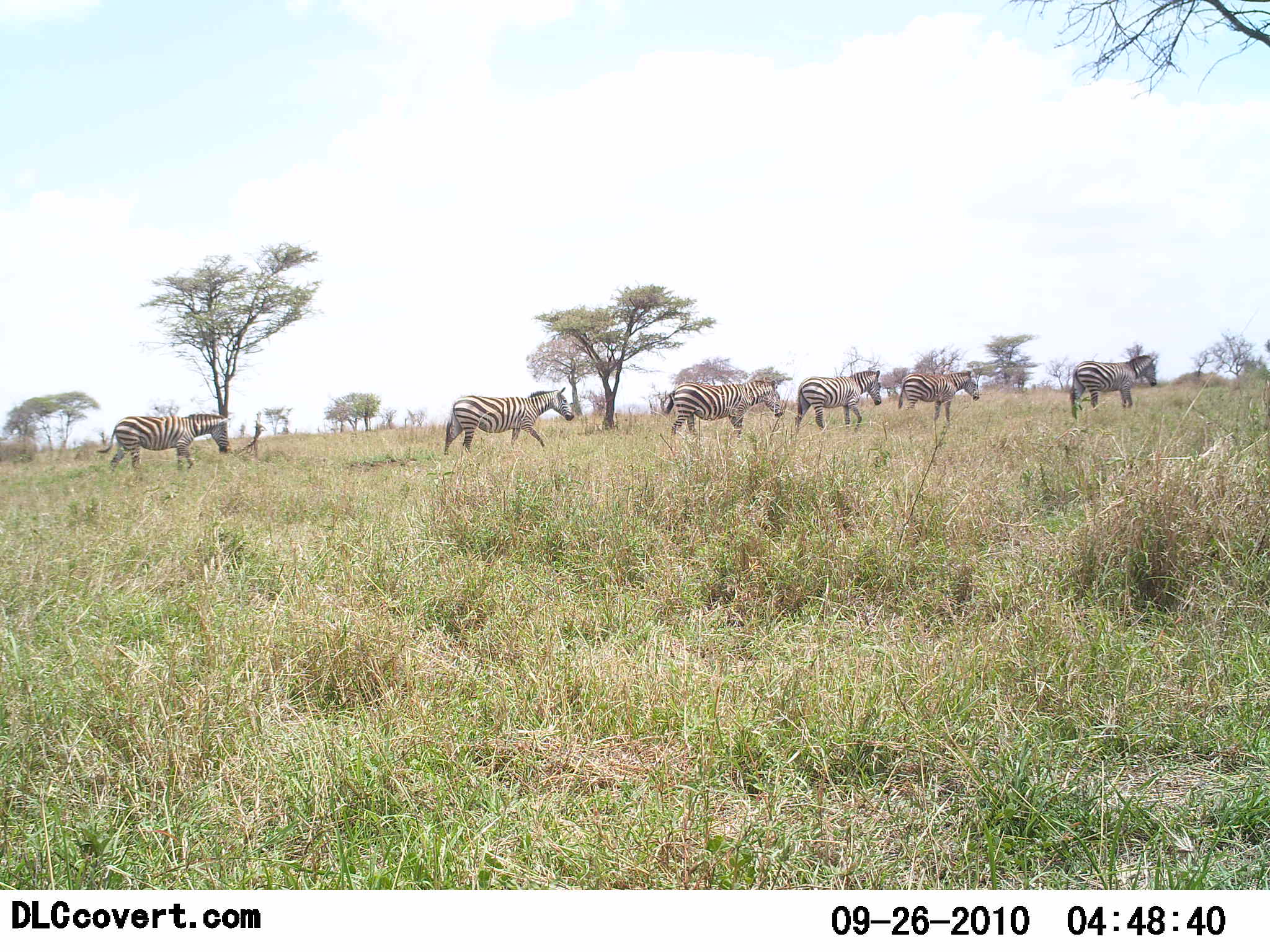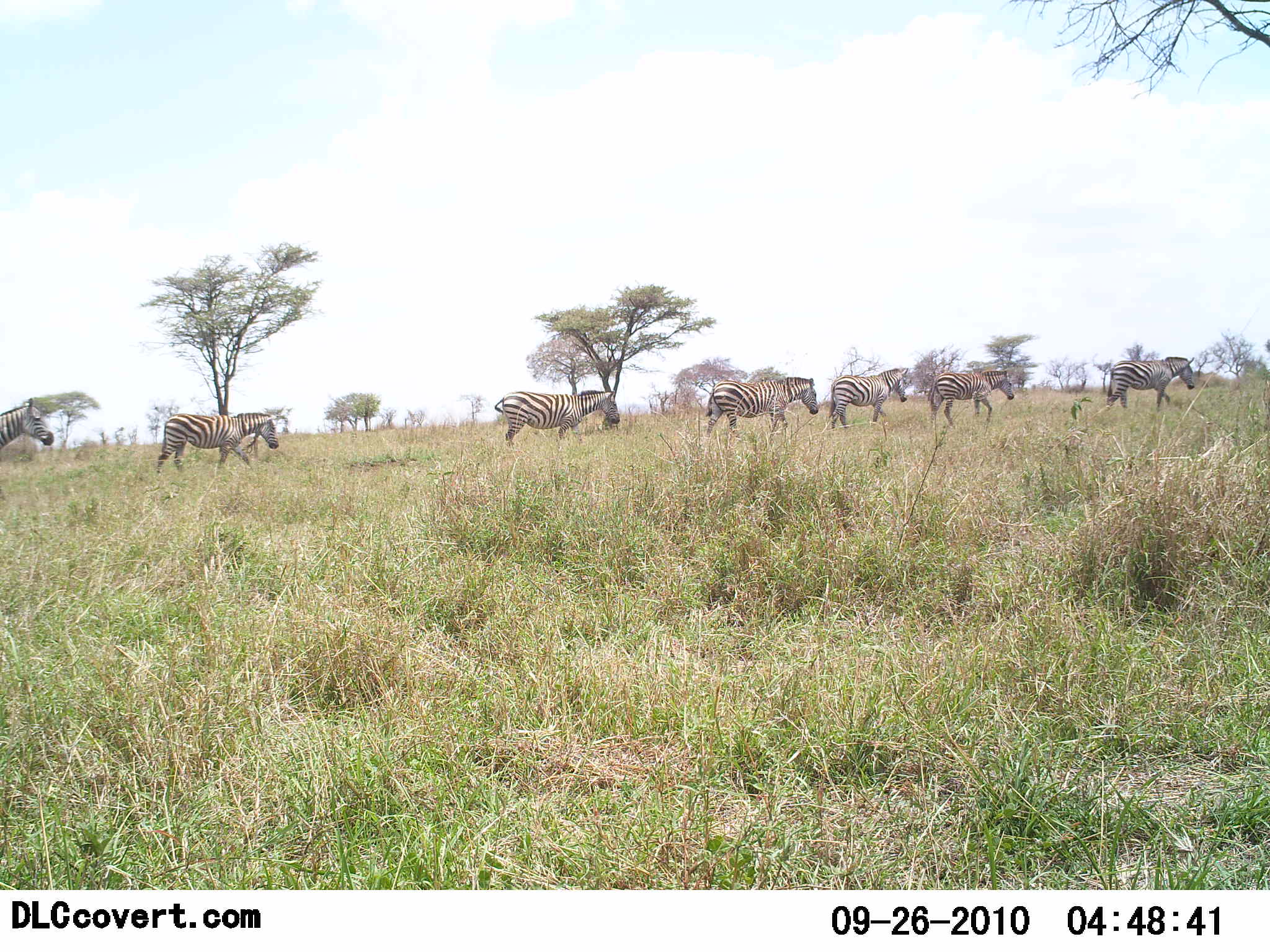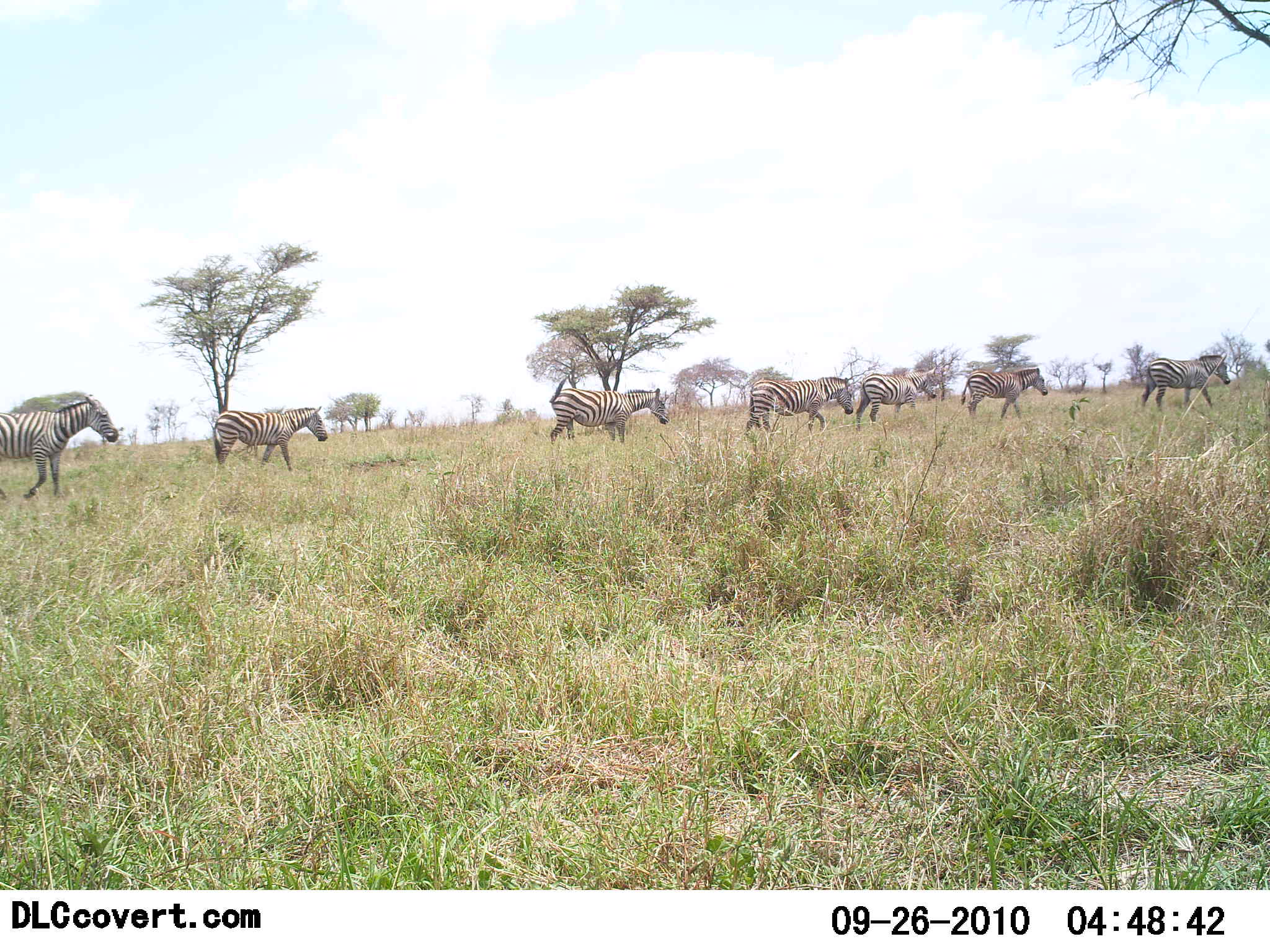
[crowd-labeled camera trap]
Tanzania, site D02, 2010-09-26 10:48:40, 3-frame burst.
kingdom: Animalia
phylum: Chordata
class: Mammalia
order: Perissodactyla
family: Equidae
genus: Equus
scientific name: Equus quagga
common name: plains zebra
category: zebra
Zebra (plains zebra) (Equus quagga), count 7. Behavior (volunteer vote fractions): standing 12%, resting 0%, moving 94%, interacting 0%. Young present (vote fraction): 0%. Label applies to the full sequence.